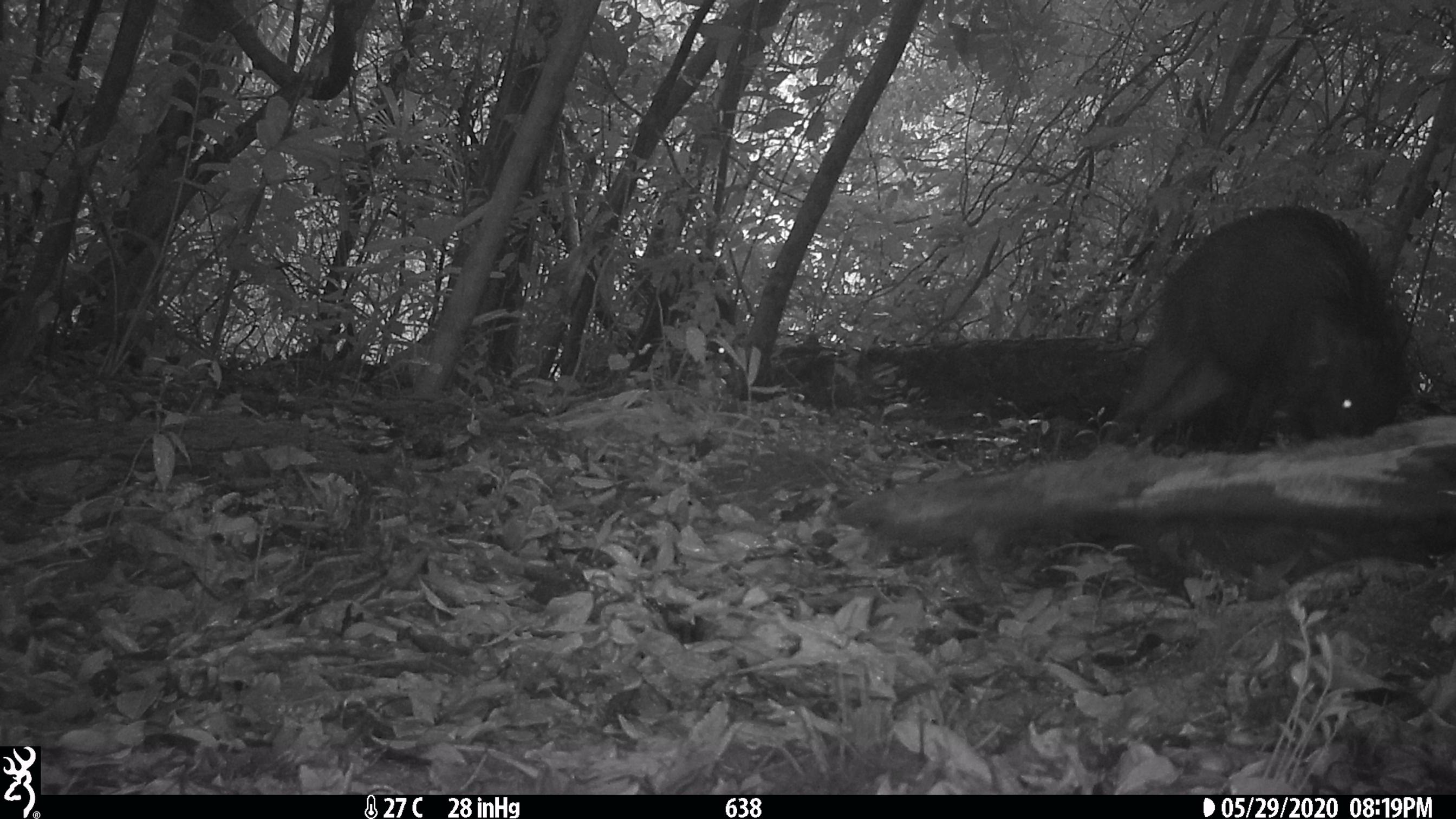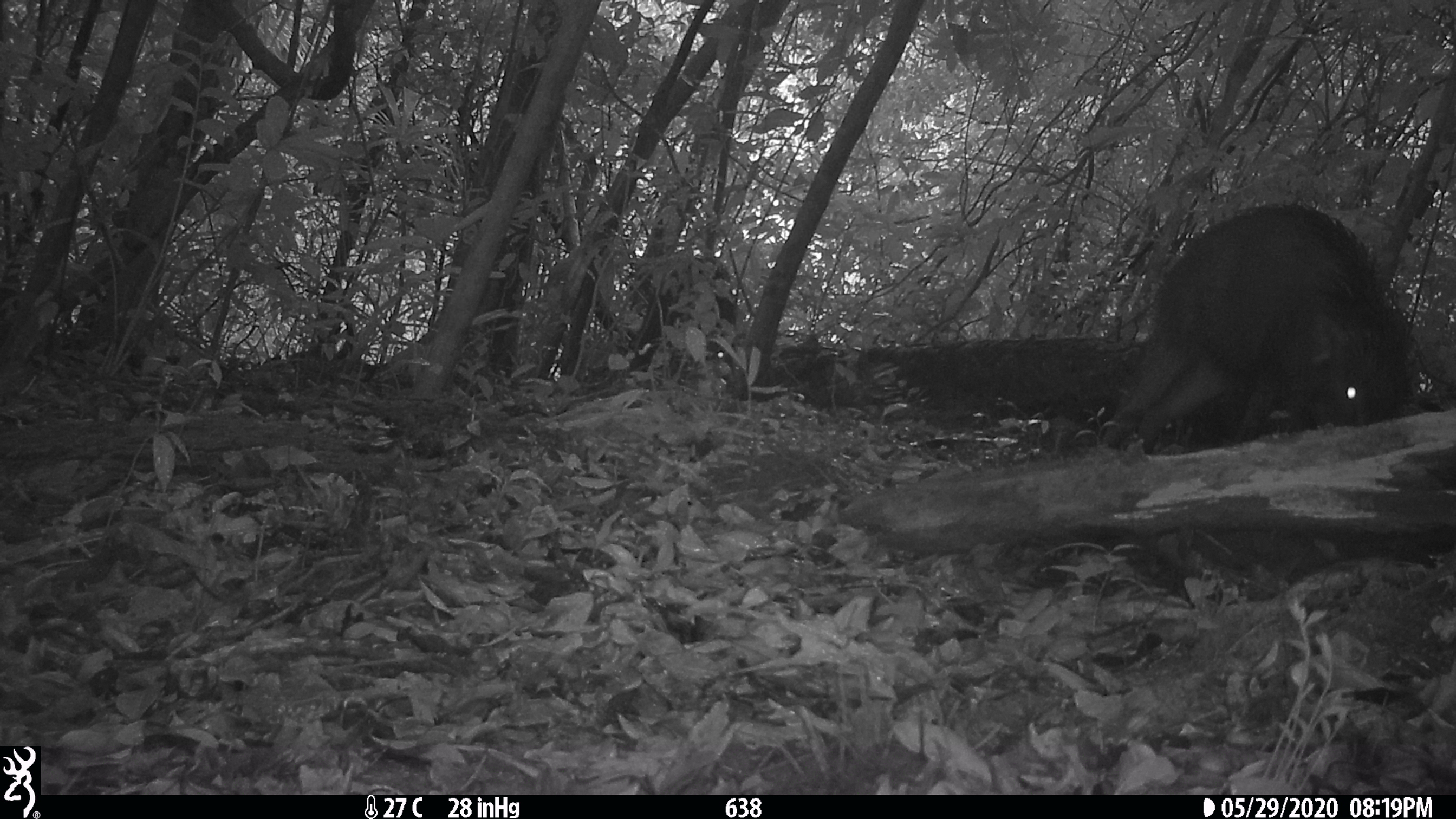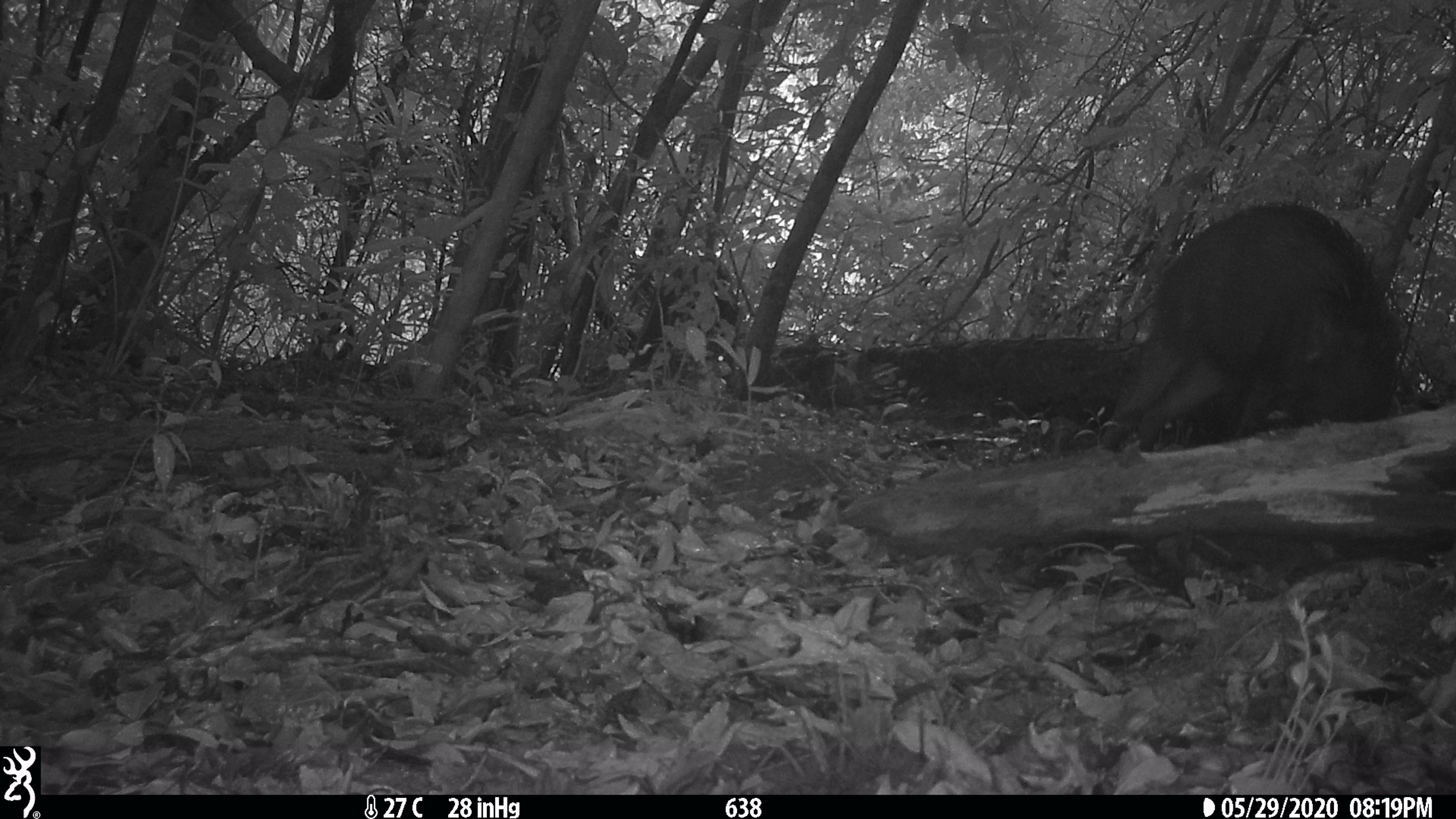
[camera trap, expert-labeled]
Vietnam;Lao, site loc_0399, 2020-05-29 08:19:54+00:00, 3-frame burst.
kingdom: Animalia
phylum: Chordata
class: Mammalia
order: Artiodactyla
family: Suidae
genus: Sus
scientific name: Sus scrofa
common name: eurasian wild pig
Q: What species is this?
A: Eurasian wild pig (Sus scrofa).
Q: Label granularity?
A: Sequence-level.